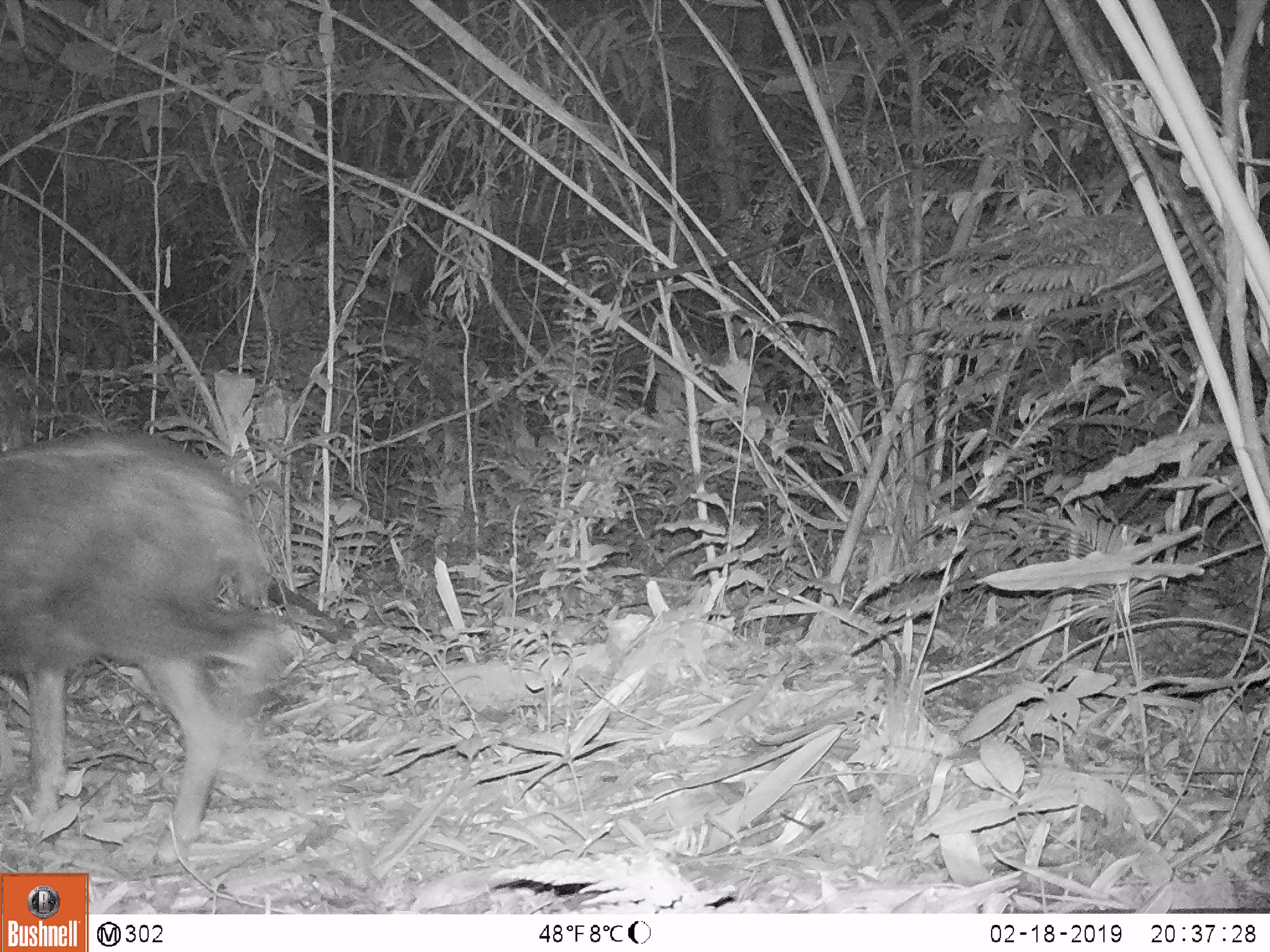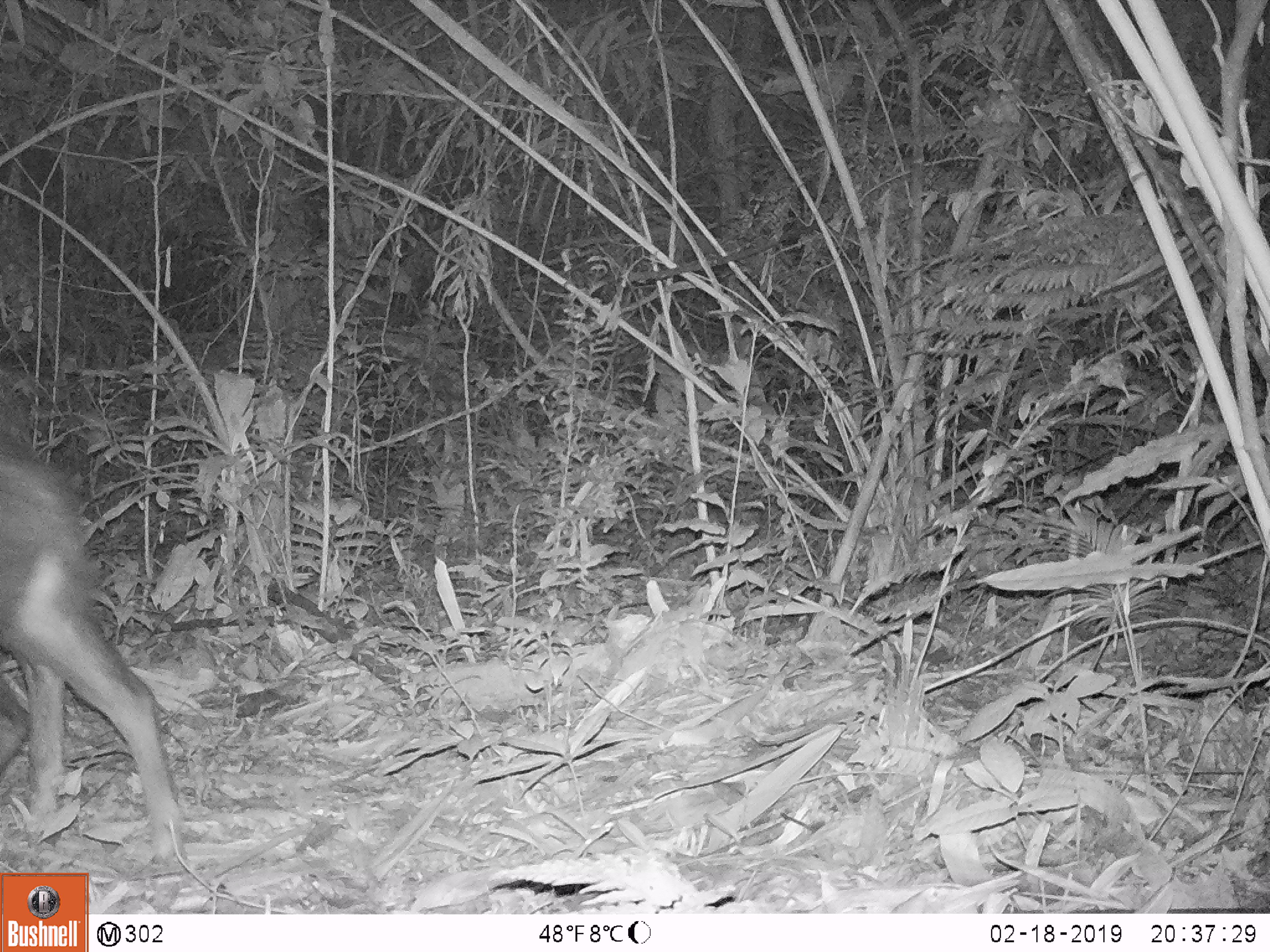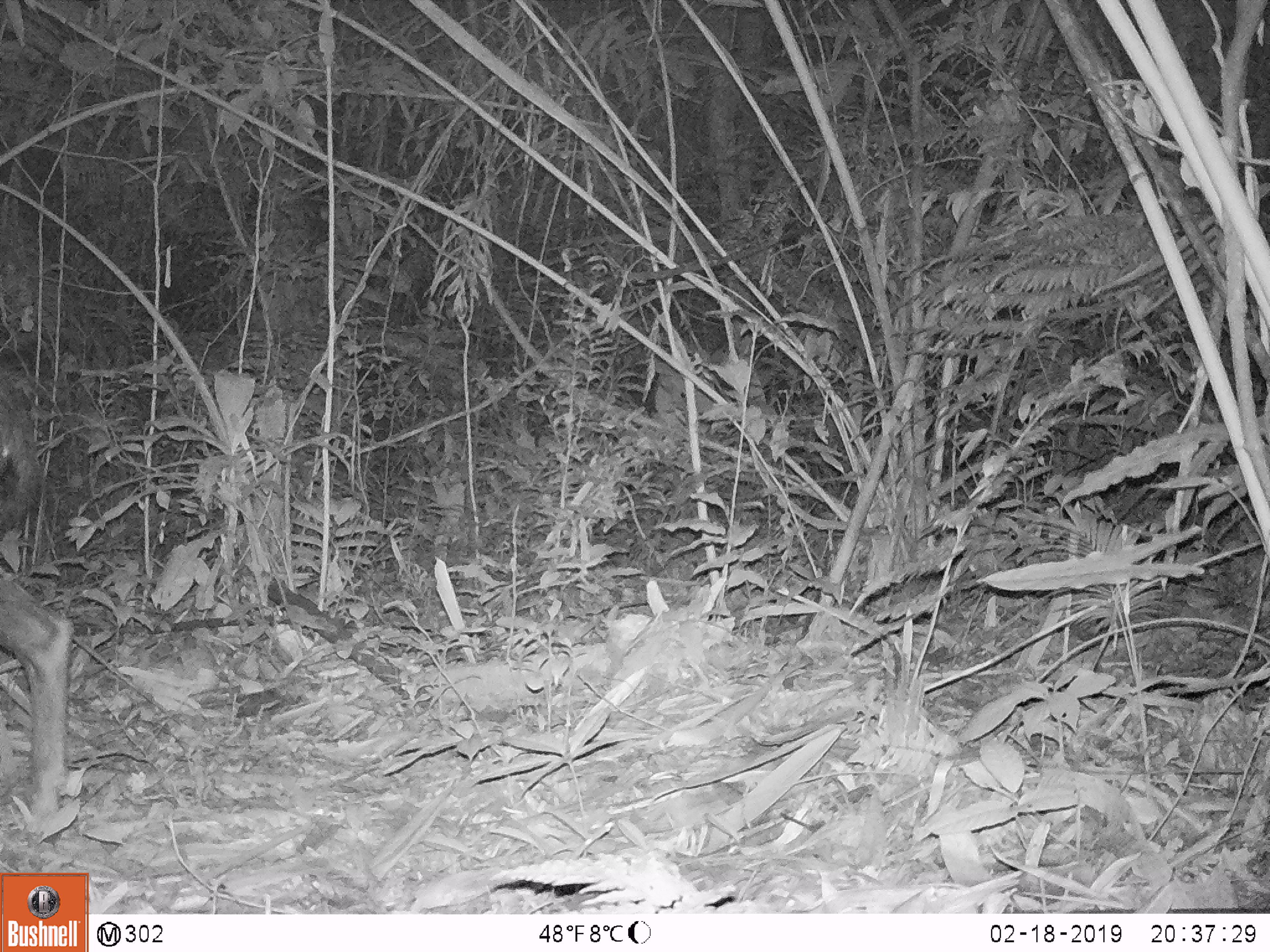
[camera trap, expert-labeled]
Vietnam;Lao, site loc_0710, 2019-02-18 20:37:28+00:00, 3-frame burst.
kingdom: Animalia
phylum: Chordata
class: Mammalia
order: Artiodactyla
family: Bovidae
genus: Capricornis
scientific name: Capricornis sumatraensis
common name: chinese serow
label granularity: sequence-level